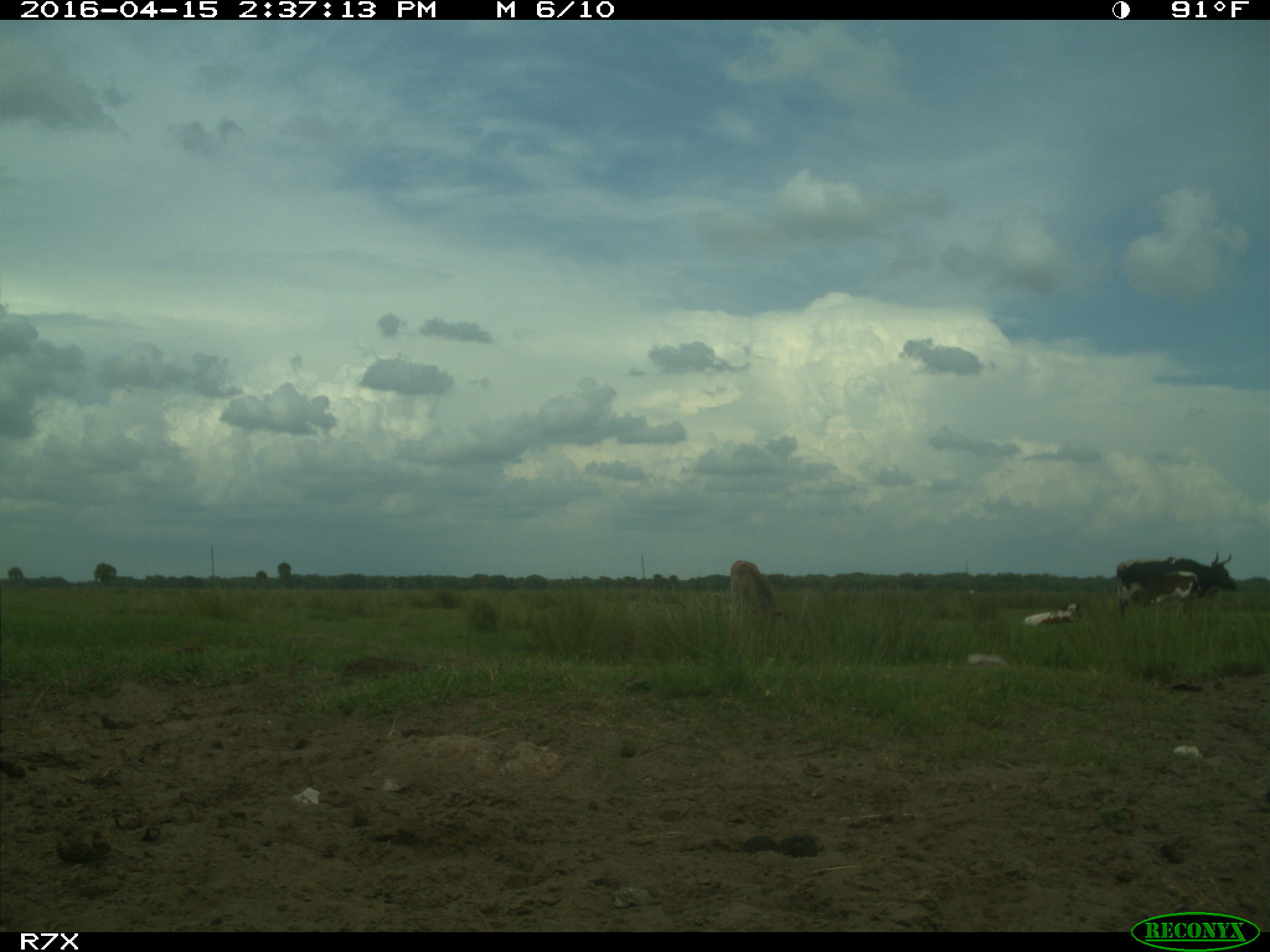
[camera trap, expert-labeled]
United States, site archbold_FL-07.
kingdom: Animalia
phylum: Chordata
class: Mammalia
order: Artiodactyla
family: Bovidae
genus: Bos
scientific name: Bos taurus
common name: domestic cow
Bos taurus (domestic cow).